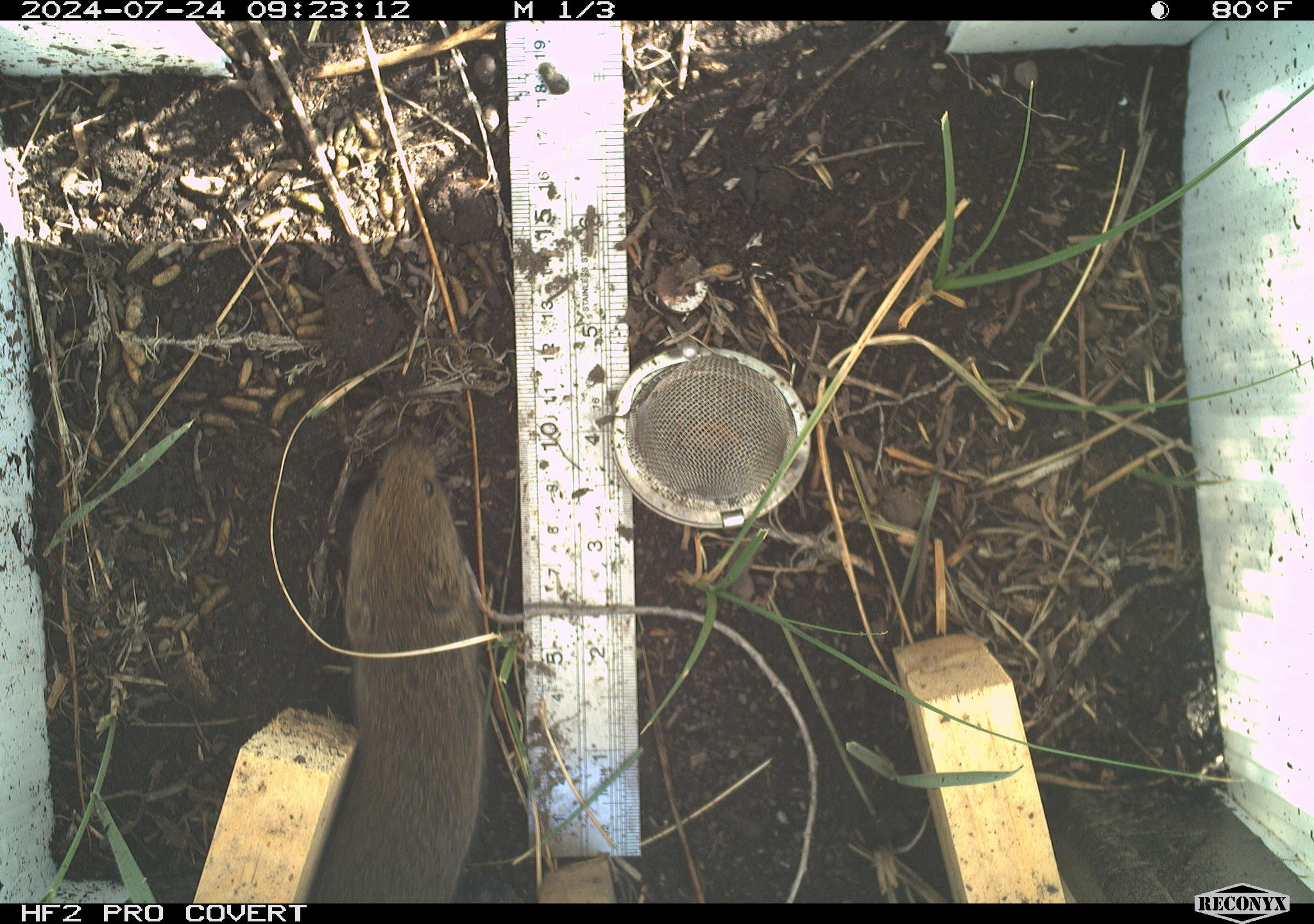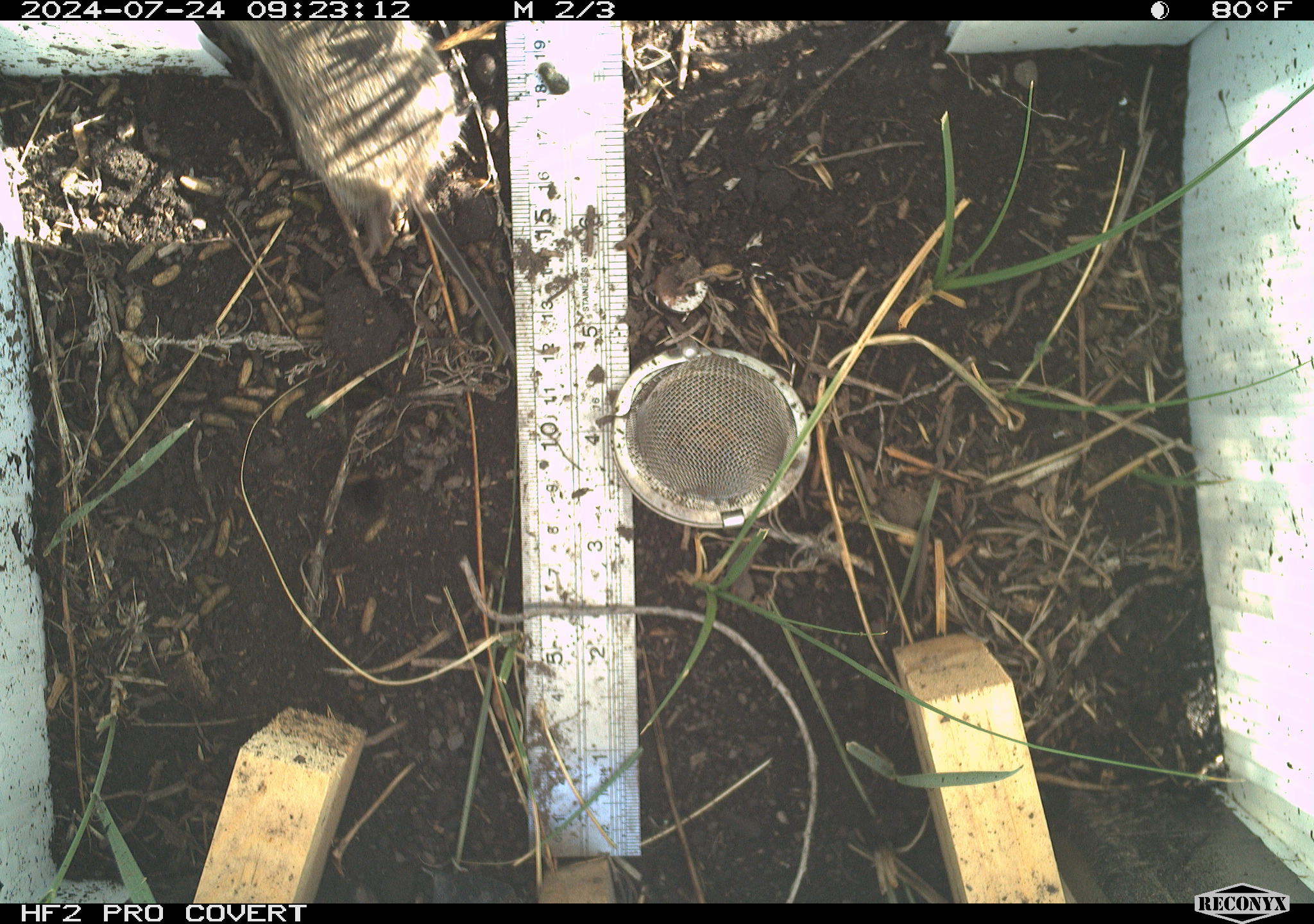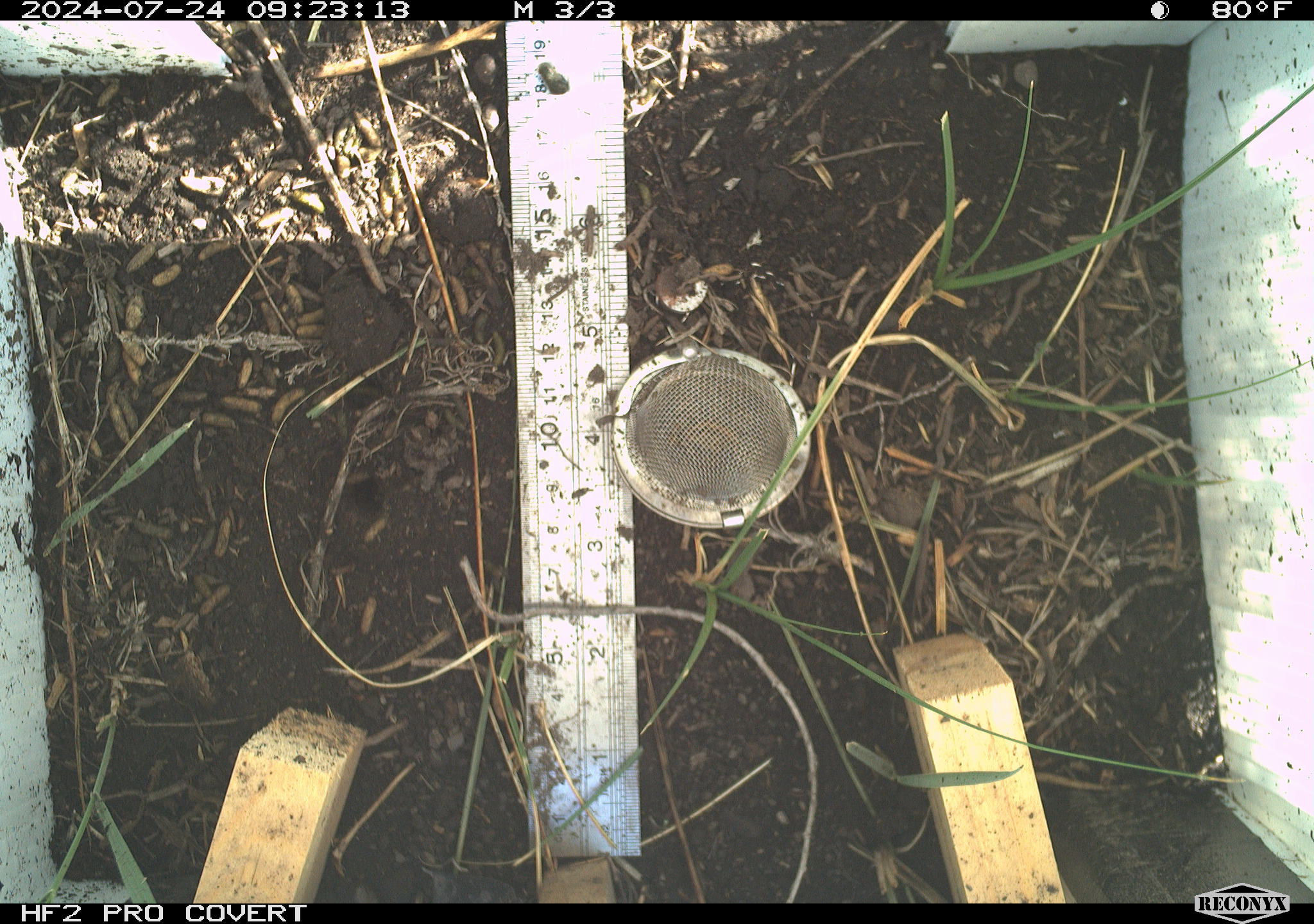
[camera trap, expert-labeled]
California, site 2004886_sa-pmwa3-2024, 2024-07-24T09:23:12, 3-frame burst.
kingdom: Animalia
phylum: Chordata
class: Mammalia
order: Rodentia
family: Cricetidae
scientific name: Arvicolinae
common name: voles, lemmings, and muskrats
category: arvicolinae subfamily